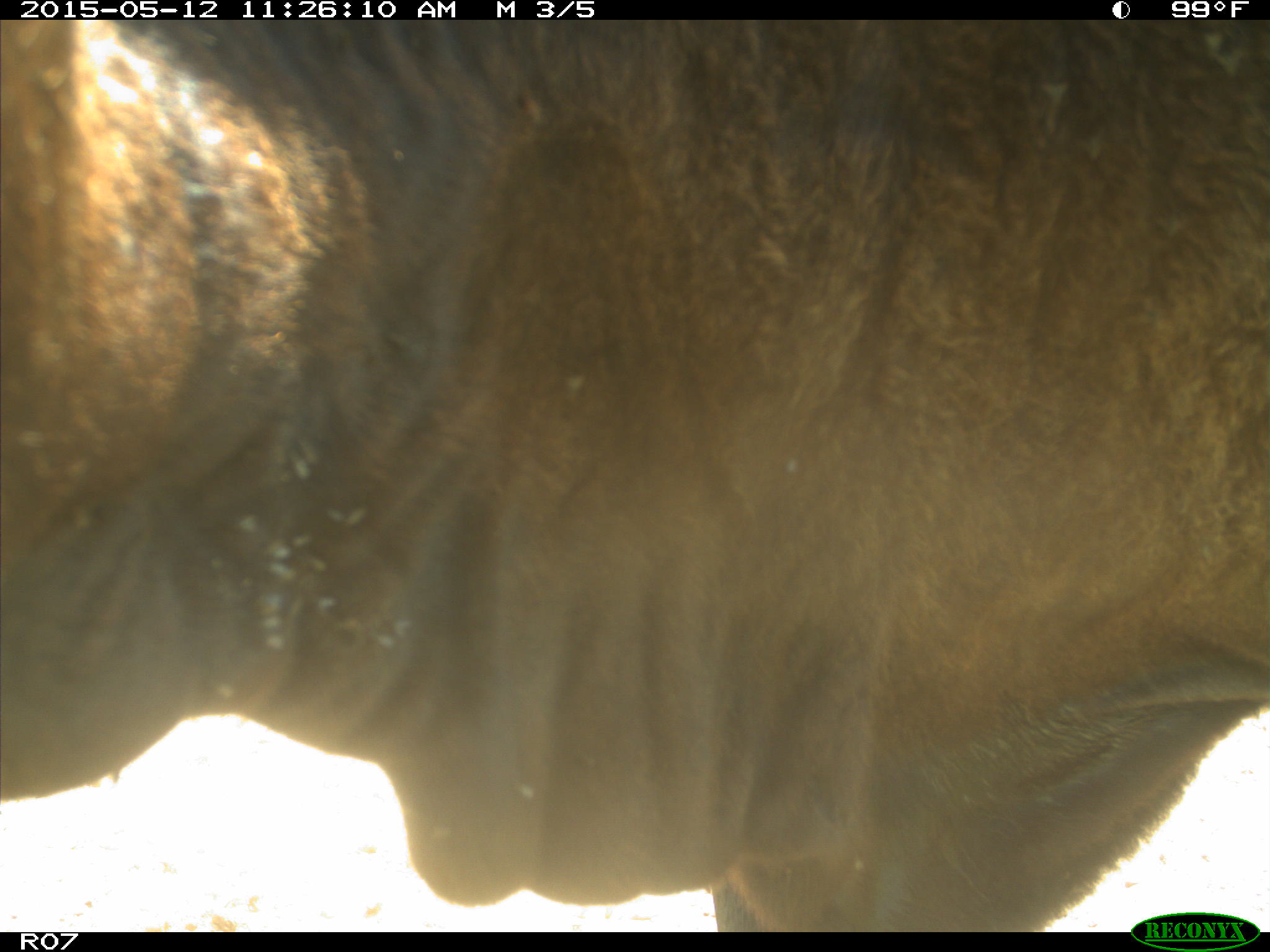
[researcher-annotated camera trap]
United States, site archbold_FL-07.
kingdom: Animalia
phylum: Chordata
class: Mammalia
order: Artiodactyla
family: Bovidae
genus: Bos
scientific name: Bos taurus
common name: domestic cow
Bos taurus (domestic cow).